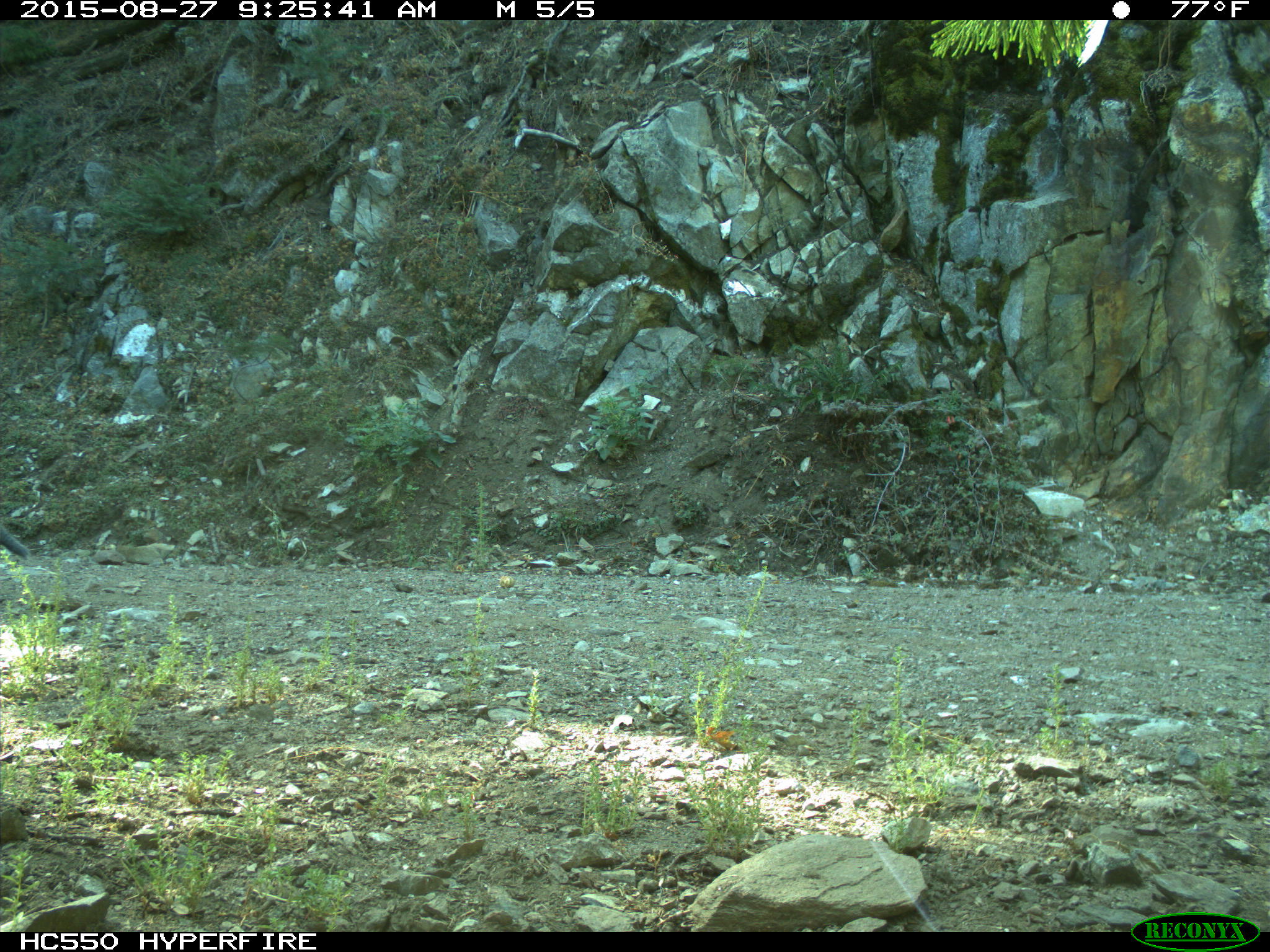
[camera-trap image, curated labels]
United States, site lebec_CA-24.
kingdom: Animalia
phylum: Chordata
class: Mammalia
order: Rodentia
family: Sciuridae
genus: Sciurus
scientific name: Sciurus carolinensis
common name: eastern gray squirrel